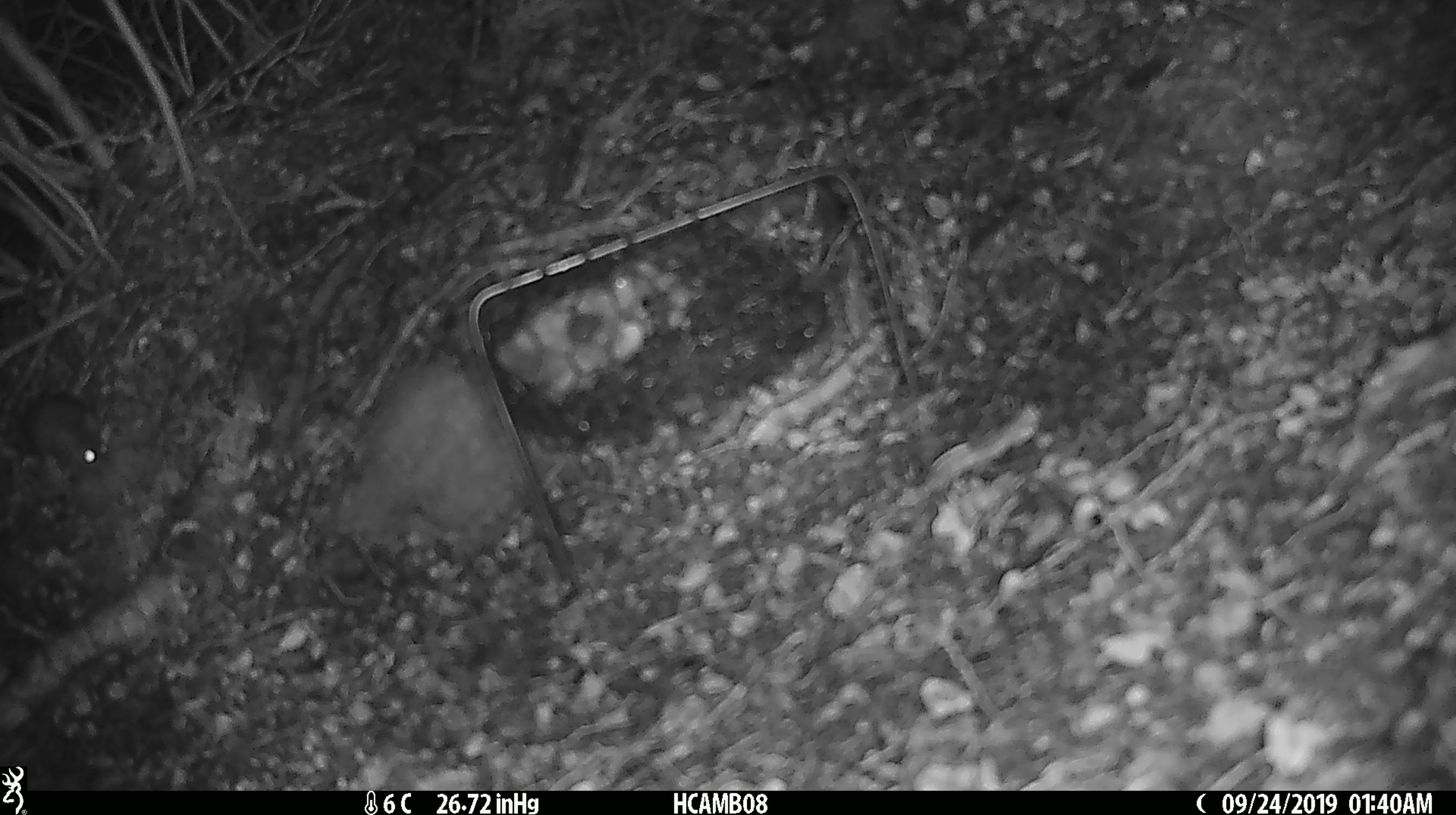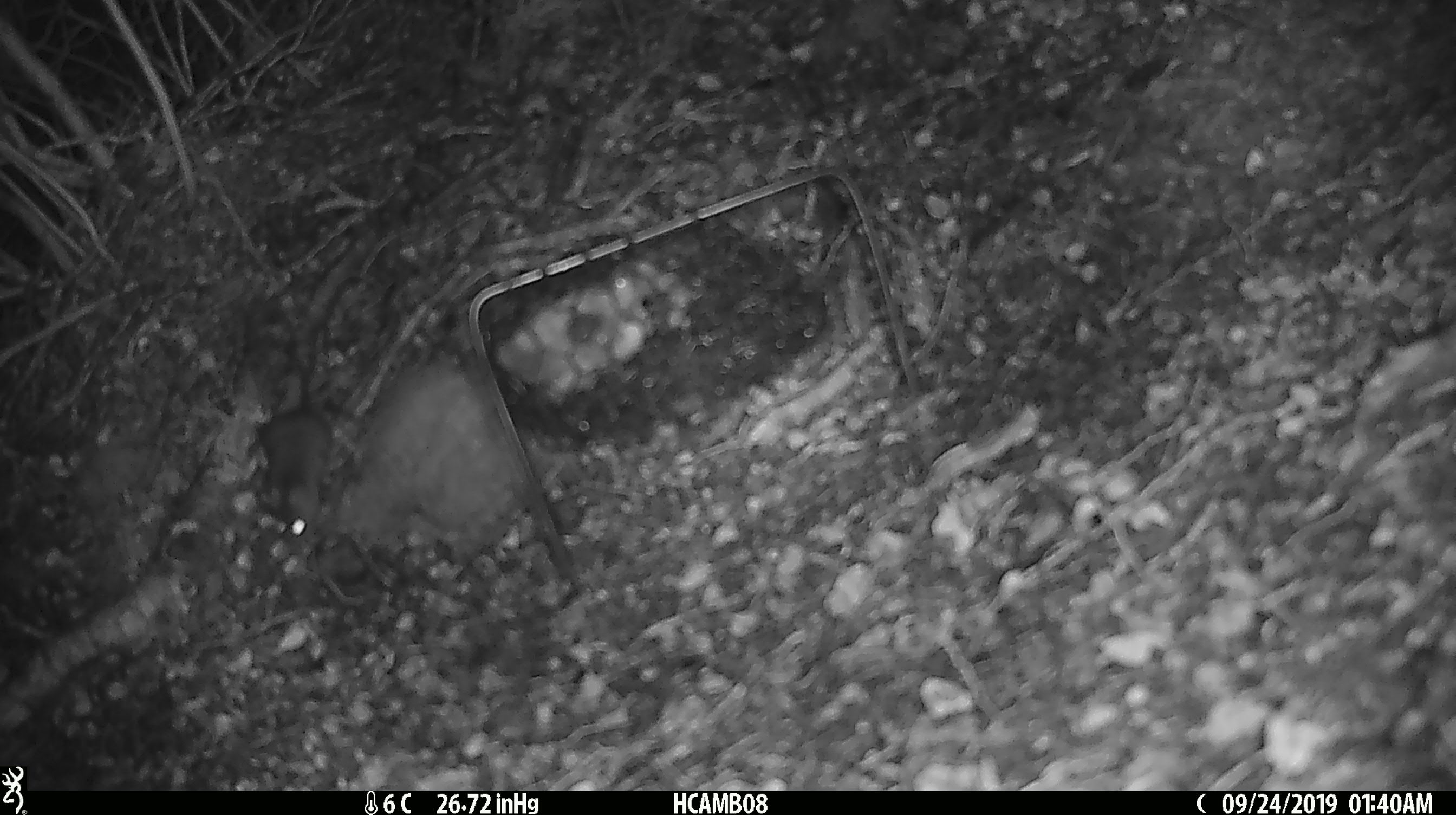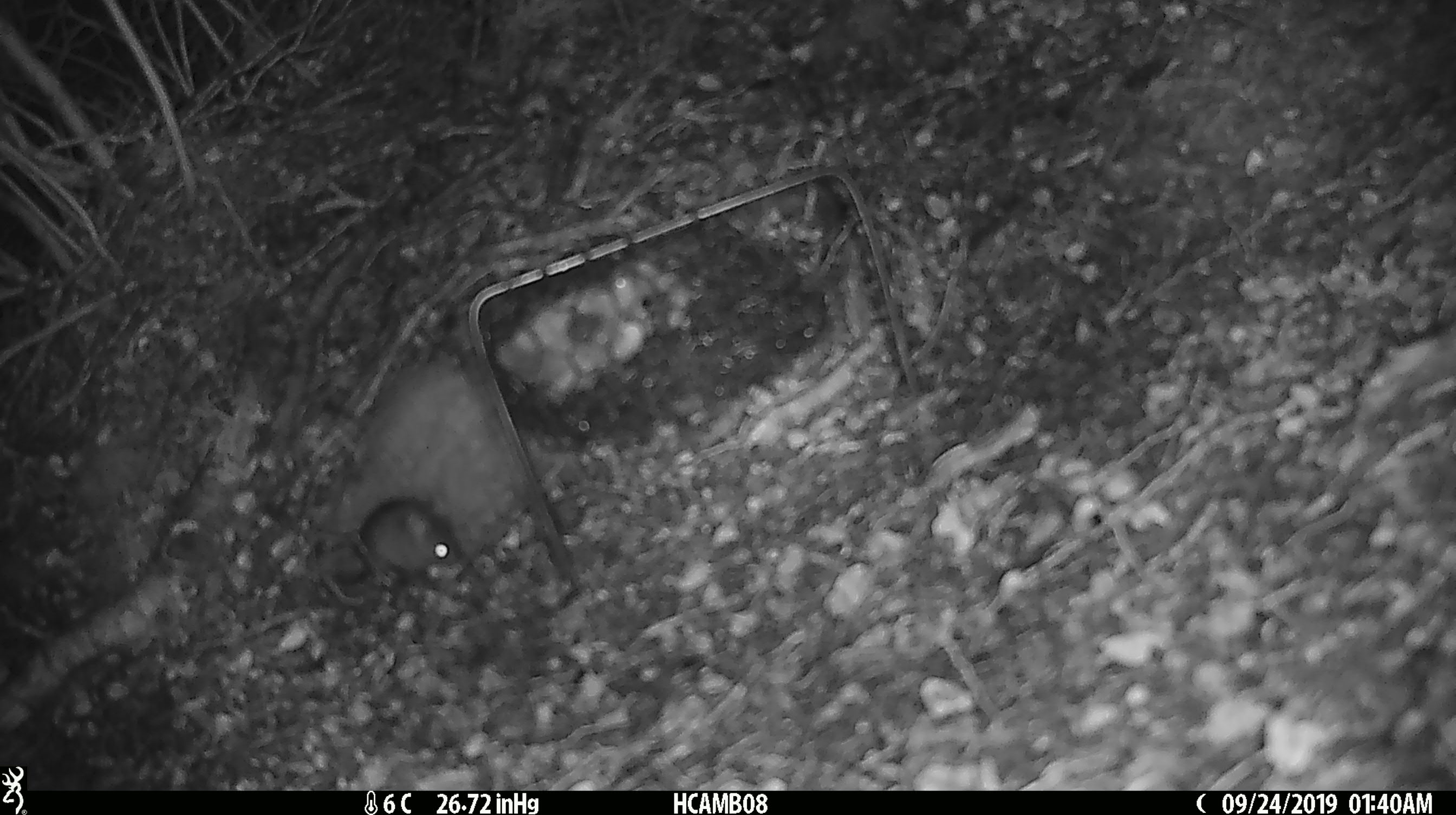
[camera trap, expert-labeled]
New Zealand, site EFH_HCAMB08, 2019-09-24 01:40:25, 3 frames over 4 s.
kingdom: Animalia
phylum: Chordata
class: Mammalia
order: Rodentia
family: Muridae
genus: Mus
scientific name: Mus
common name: mouse